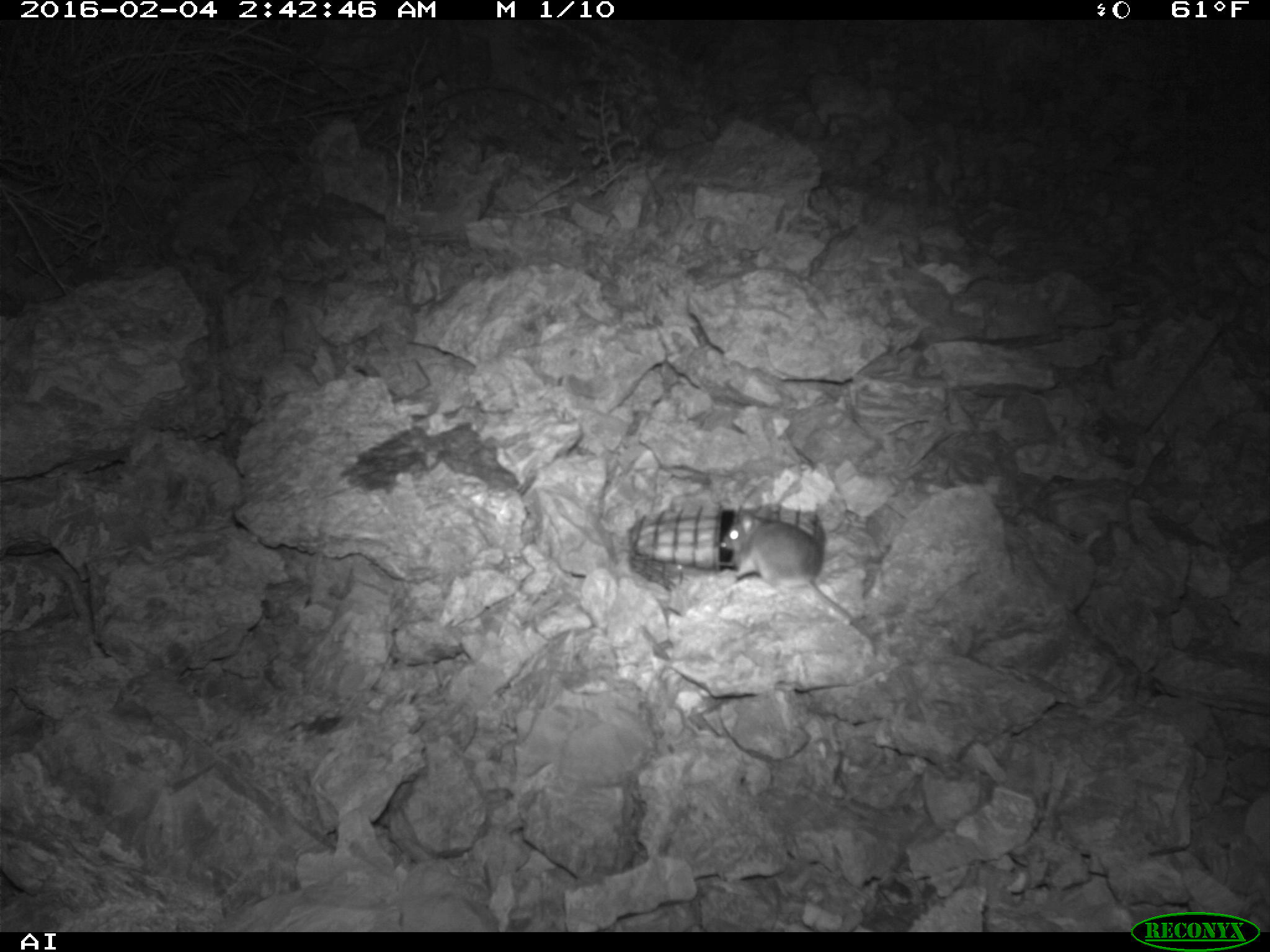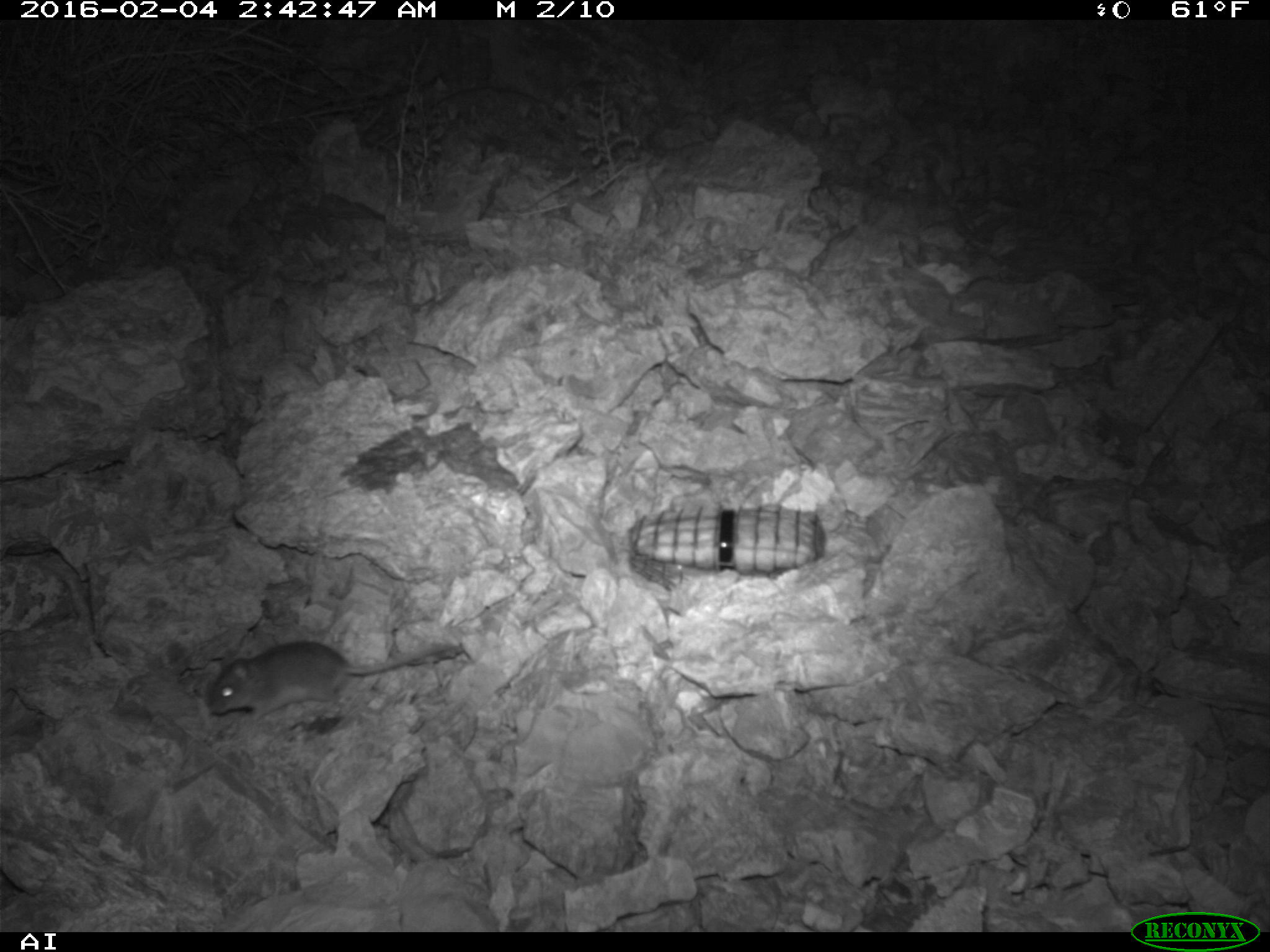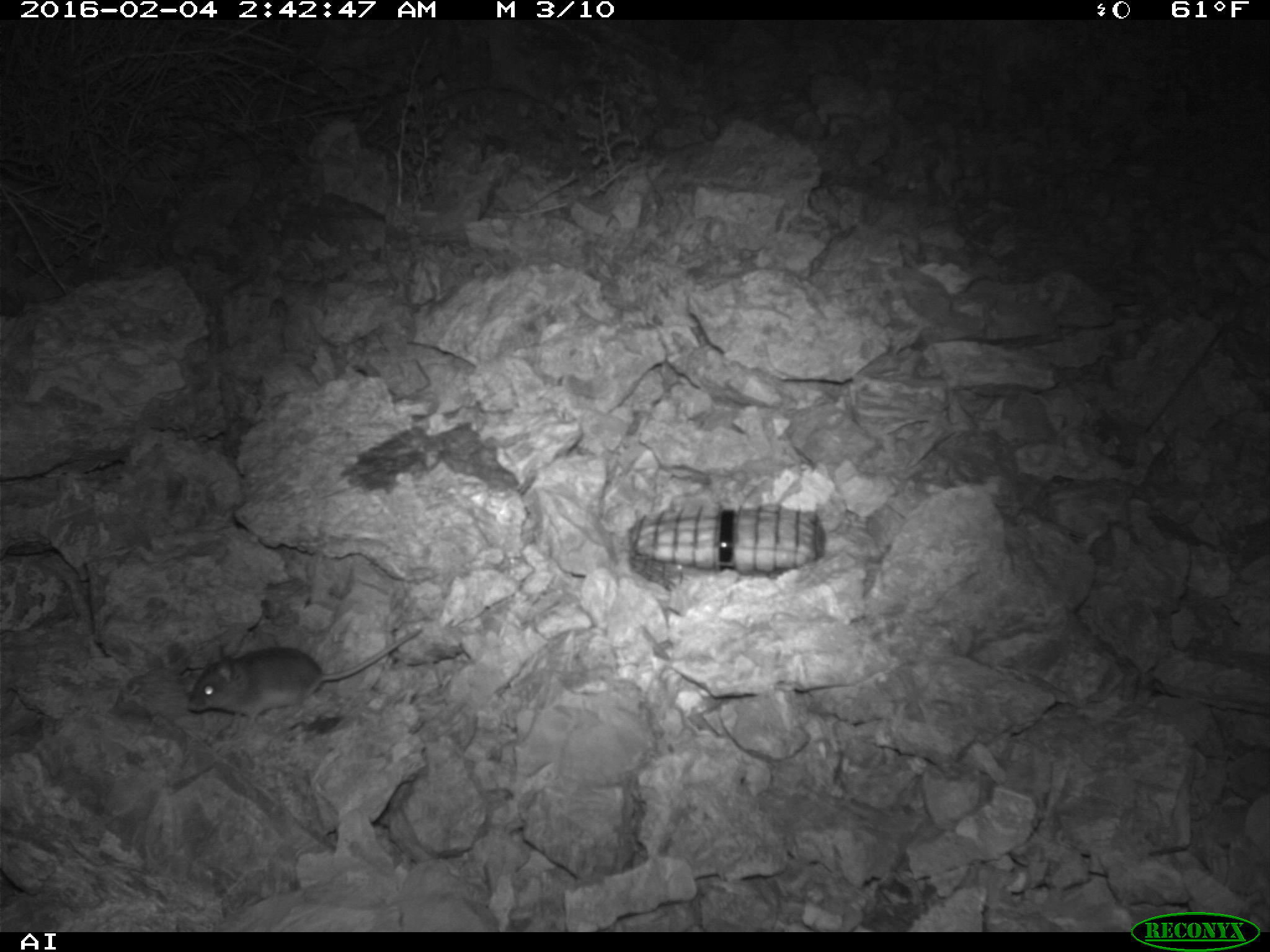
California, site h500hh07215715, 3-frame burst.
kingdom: Animalia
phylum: Chordata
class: Mammalia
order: Rodentia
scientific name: Rodentia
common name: rodent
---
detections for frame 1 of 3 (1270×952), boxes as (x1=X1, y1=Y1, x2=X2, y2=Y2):
rodent: (x1=713, y1=508, x2=877, y2=655)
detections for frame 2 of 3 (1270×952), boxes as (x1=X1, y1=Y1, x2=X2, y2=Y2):
rodent: (x1=209, y1=638, x2=458, y2=717)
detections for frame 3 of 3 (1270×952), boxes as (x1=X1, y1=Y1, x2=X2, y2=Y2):
rodent: (x1=189, y1=627, x2=420, y2=733)